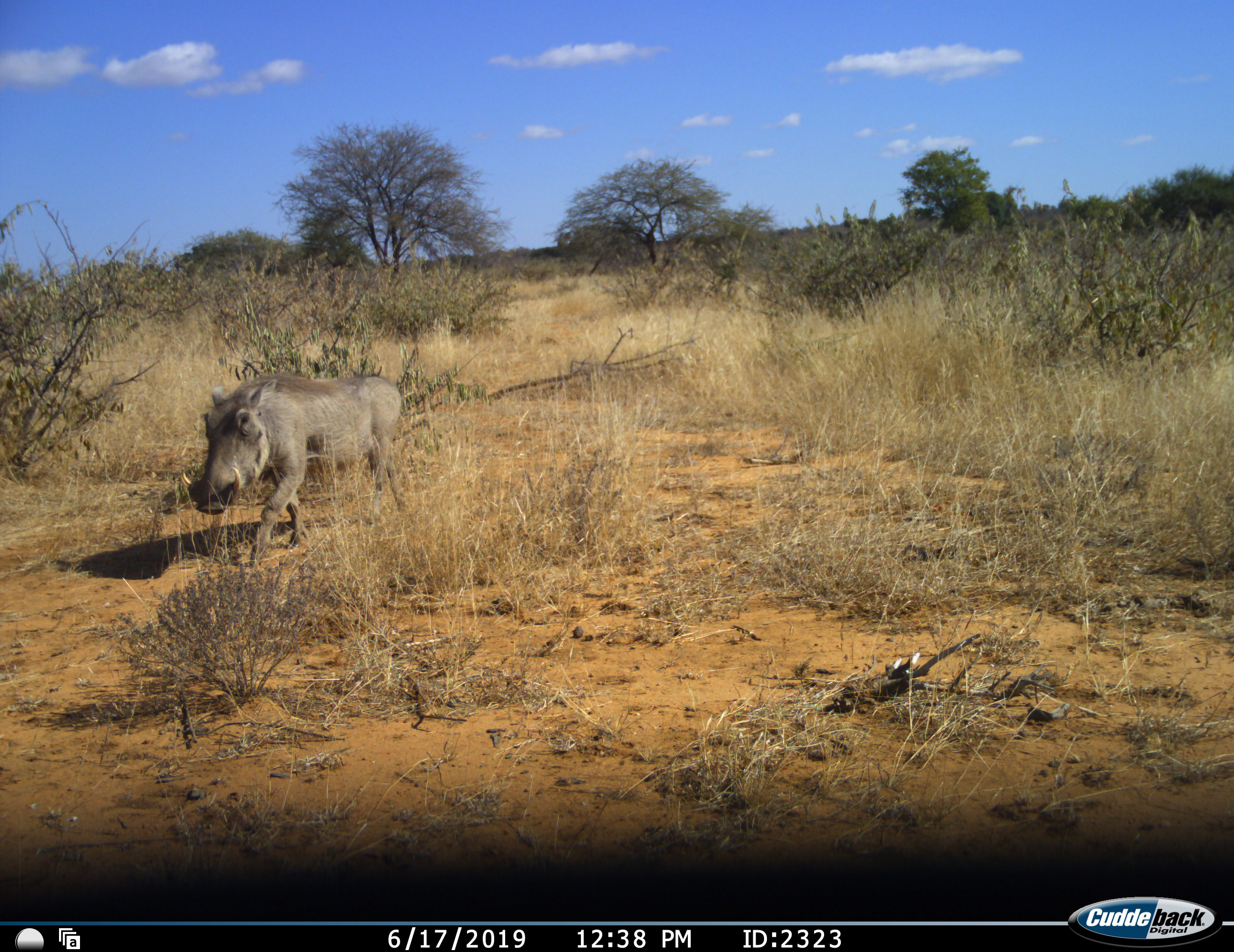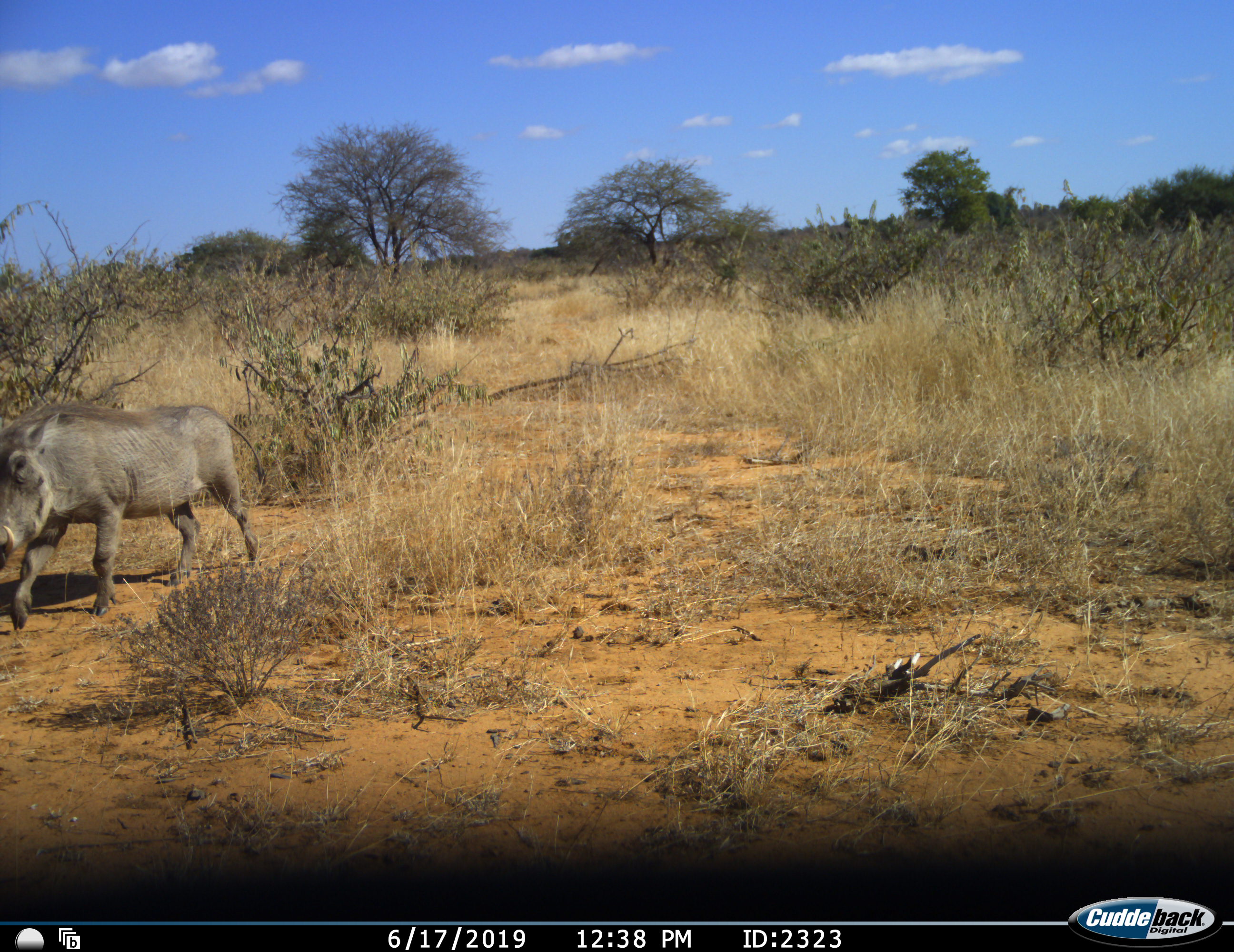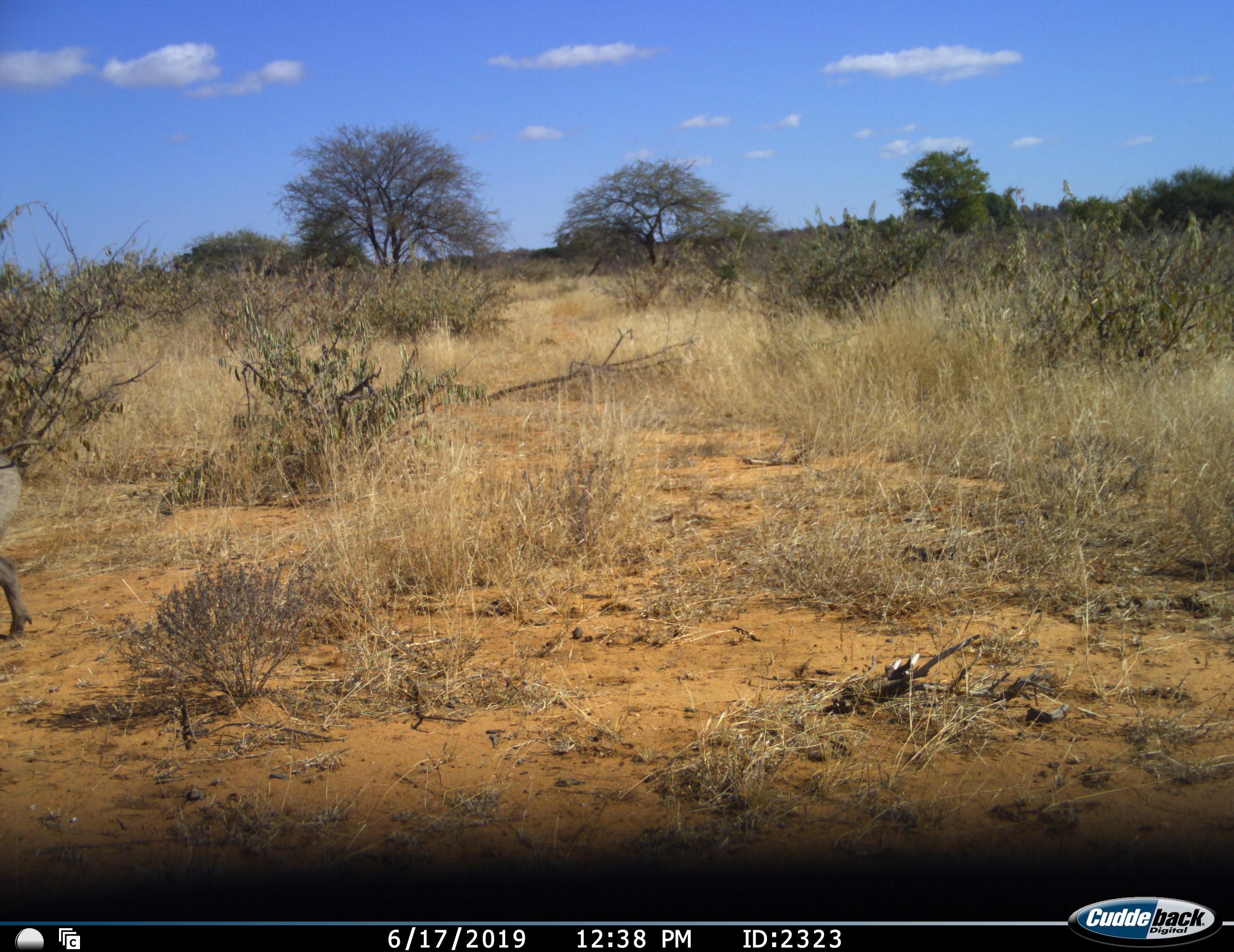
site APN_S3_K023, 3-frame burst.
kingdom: Animalia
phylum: Chordata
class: Mammalia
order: Artiodactyla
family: Suidae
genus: Phacochoerus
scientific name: Phacochoerus africanus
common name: warthog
Warthog (Phacochoerus africanus), count 1. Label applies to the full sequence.